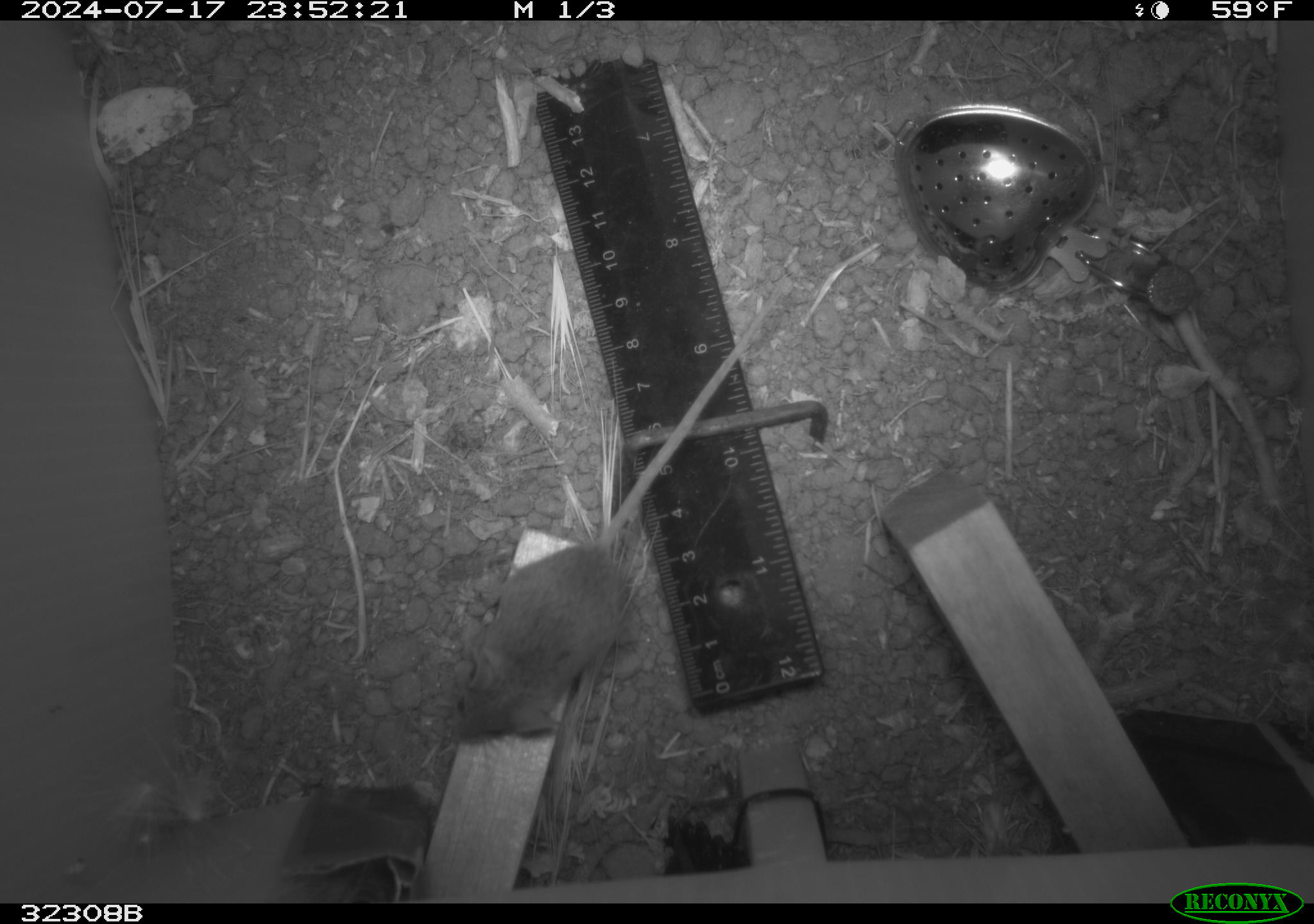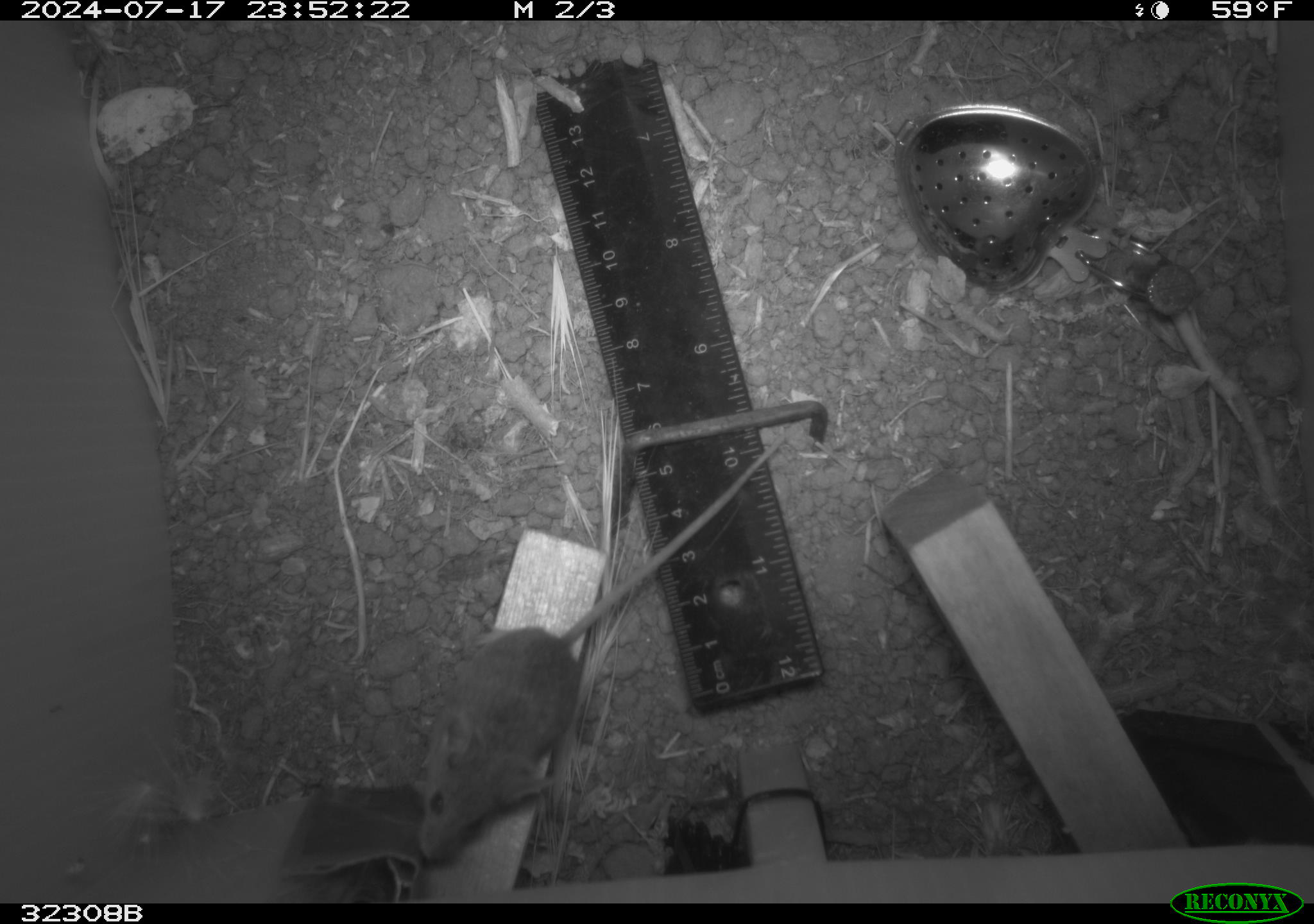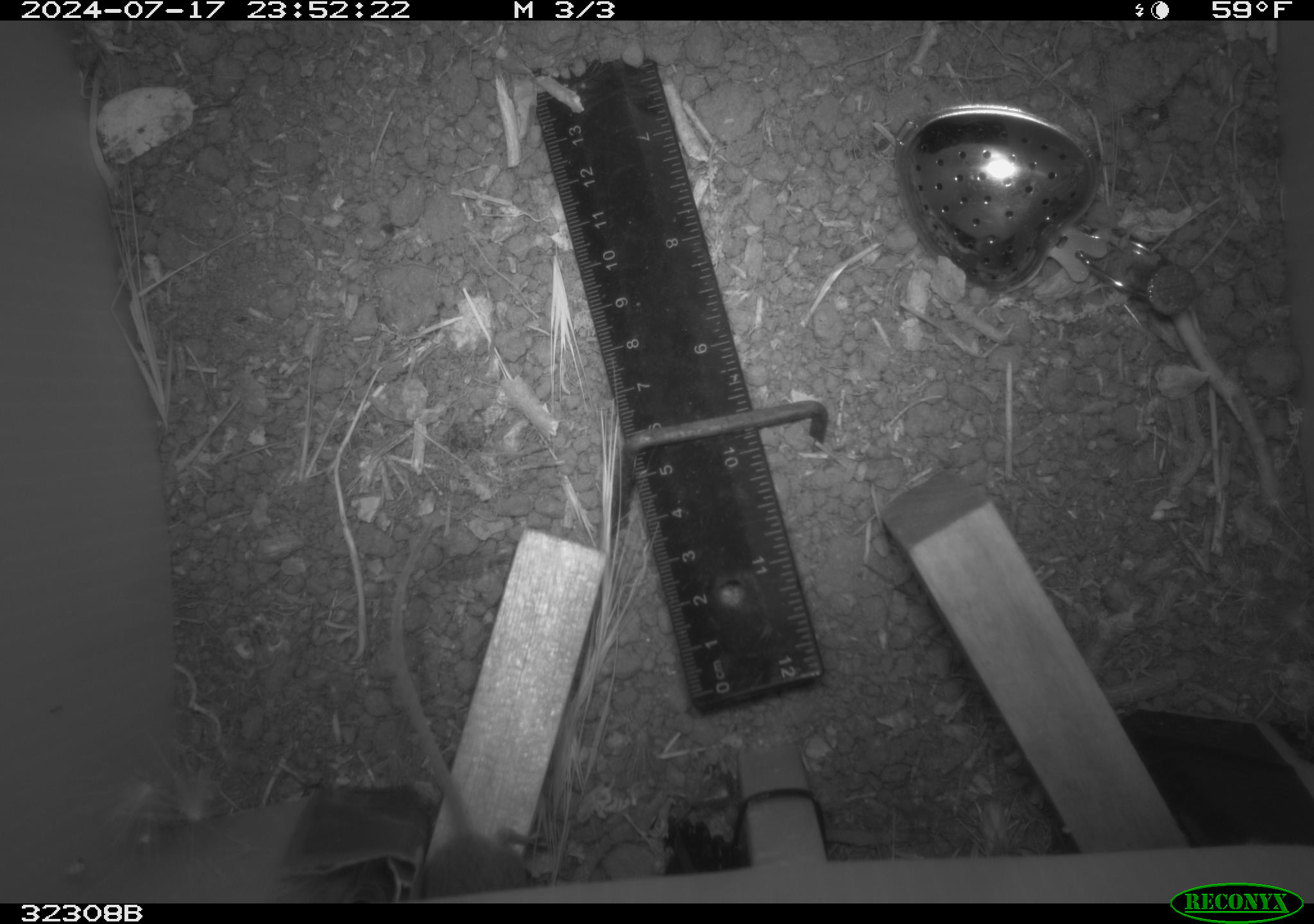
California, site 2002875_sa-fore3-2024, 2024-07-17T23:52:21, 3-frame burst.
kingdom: Animalia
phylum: Chordata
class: Mammalia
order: Rodentia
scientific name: Rodentia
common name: mouse species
Mouse species (Rodentia).